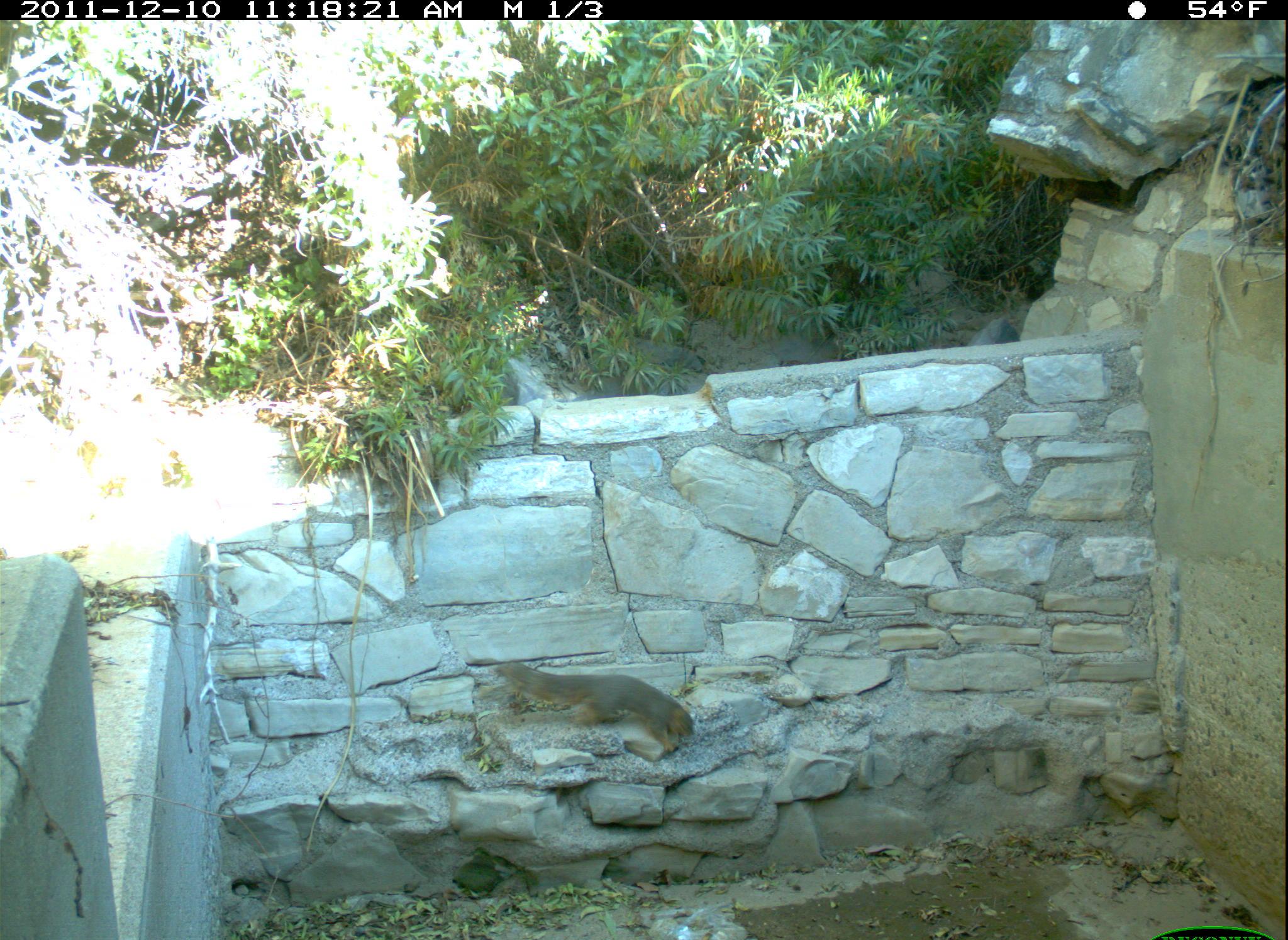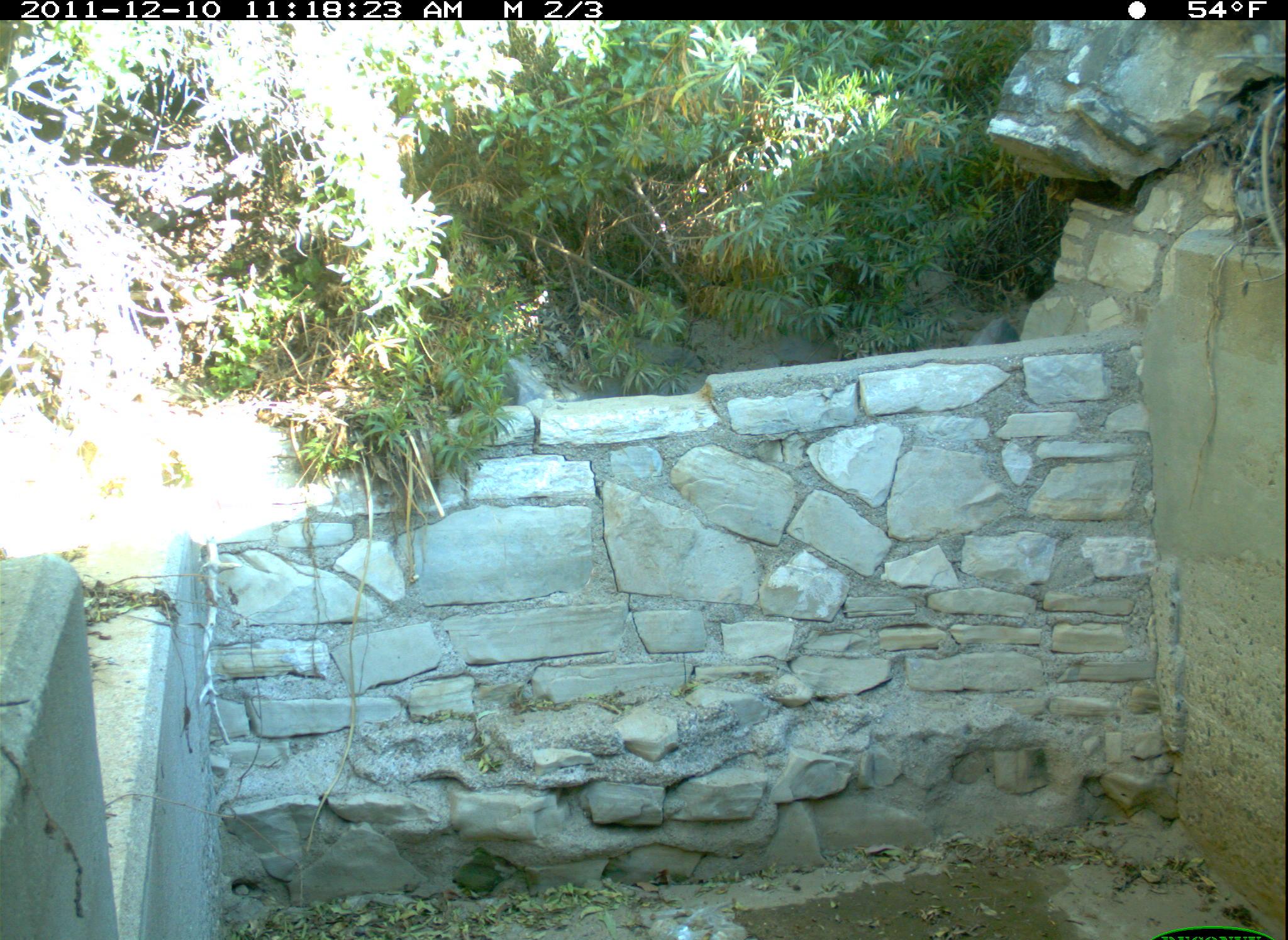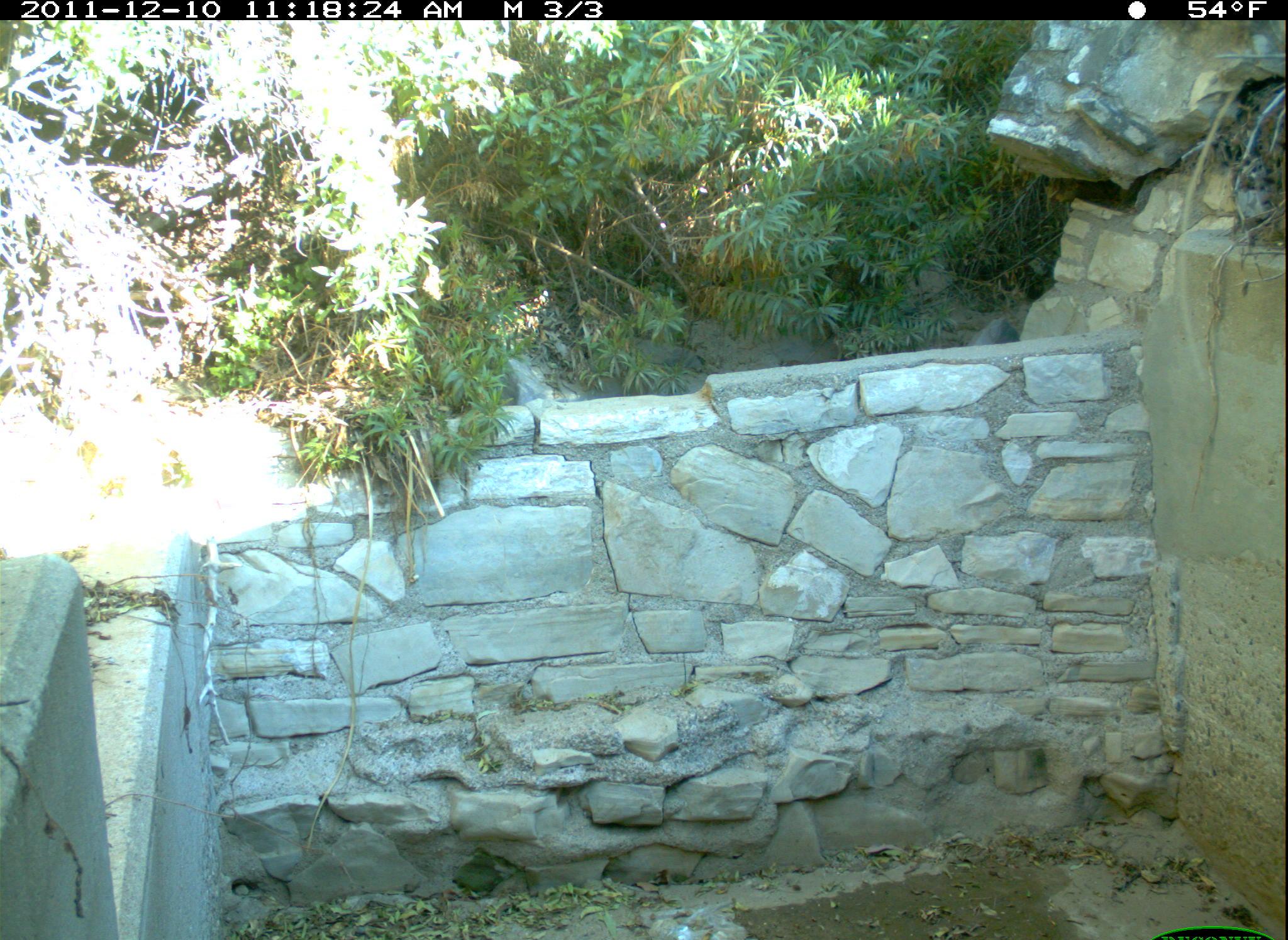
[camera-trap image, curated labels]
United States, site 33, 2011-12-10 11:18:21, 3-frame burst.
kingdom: Animalia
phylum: Chordata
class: Mammalia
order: Rodentia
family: Sciuridae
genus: Sciurus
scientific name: Sciurus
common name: squirrel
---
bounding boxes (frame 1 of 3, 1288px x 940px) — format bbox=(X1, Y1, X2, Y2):
squirrel: bbox=(491, 646, 707, 762)